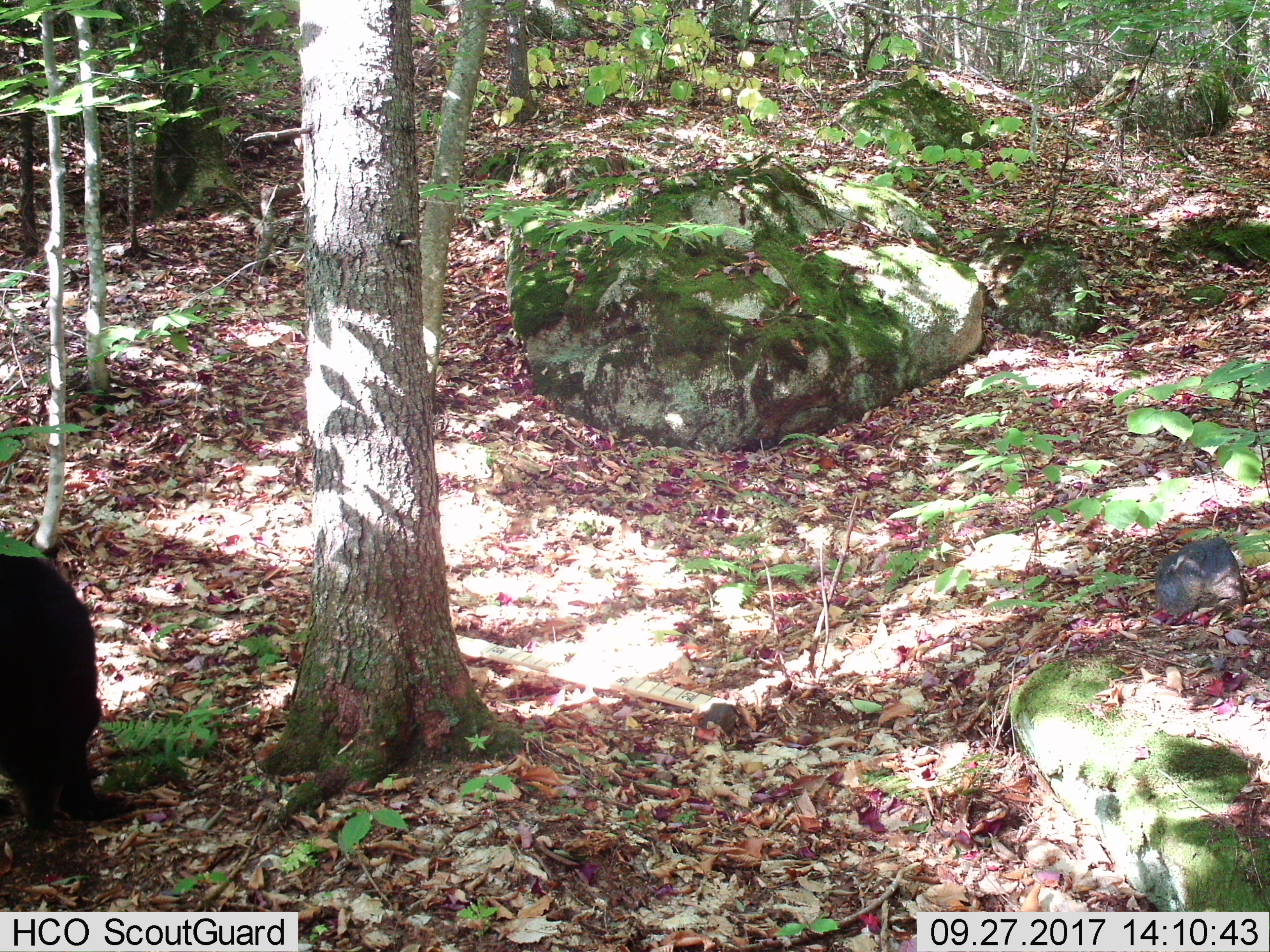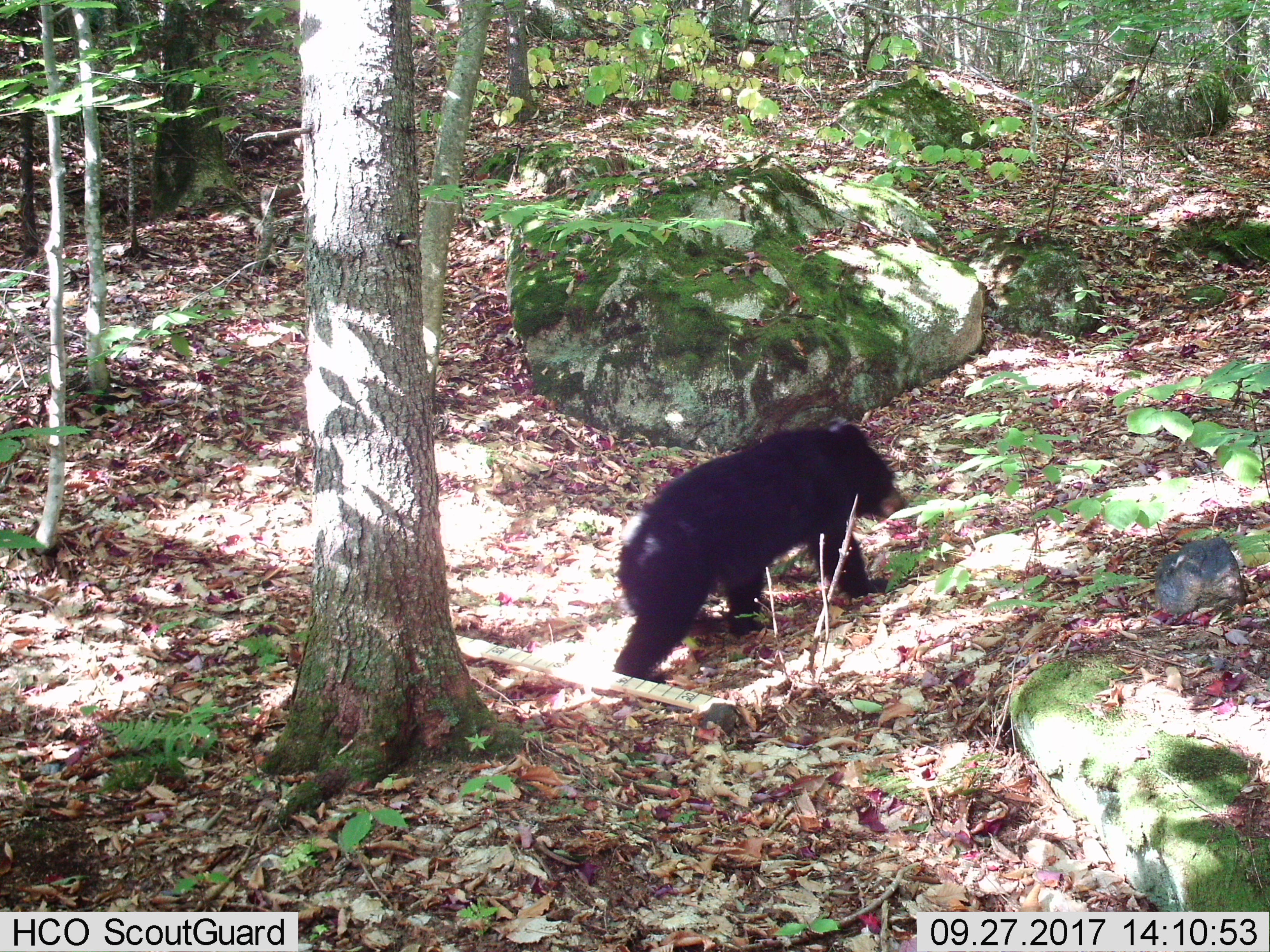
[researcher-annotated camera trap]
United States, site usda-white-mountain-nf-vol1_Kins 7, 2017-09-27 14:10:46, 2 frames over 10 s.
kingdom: Animalia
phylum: Chordata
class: Mammalia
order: Carnivora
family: Ursidae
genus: Ursus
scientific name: Ursus americanus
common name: black bear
Black bear (Ursus americanus).